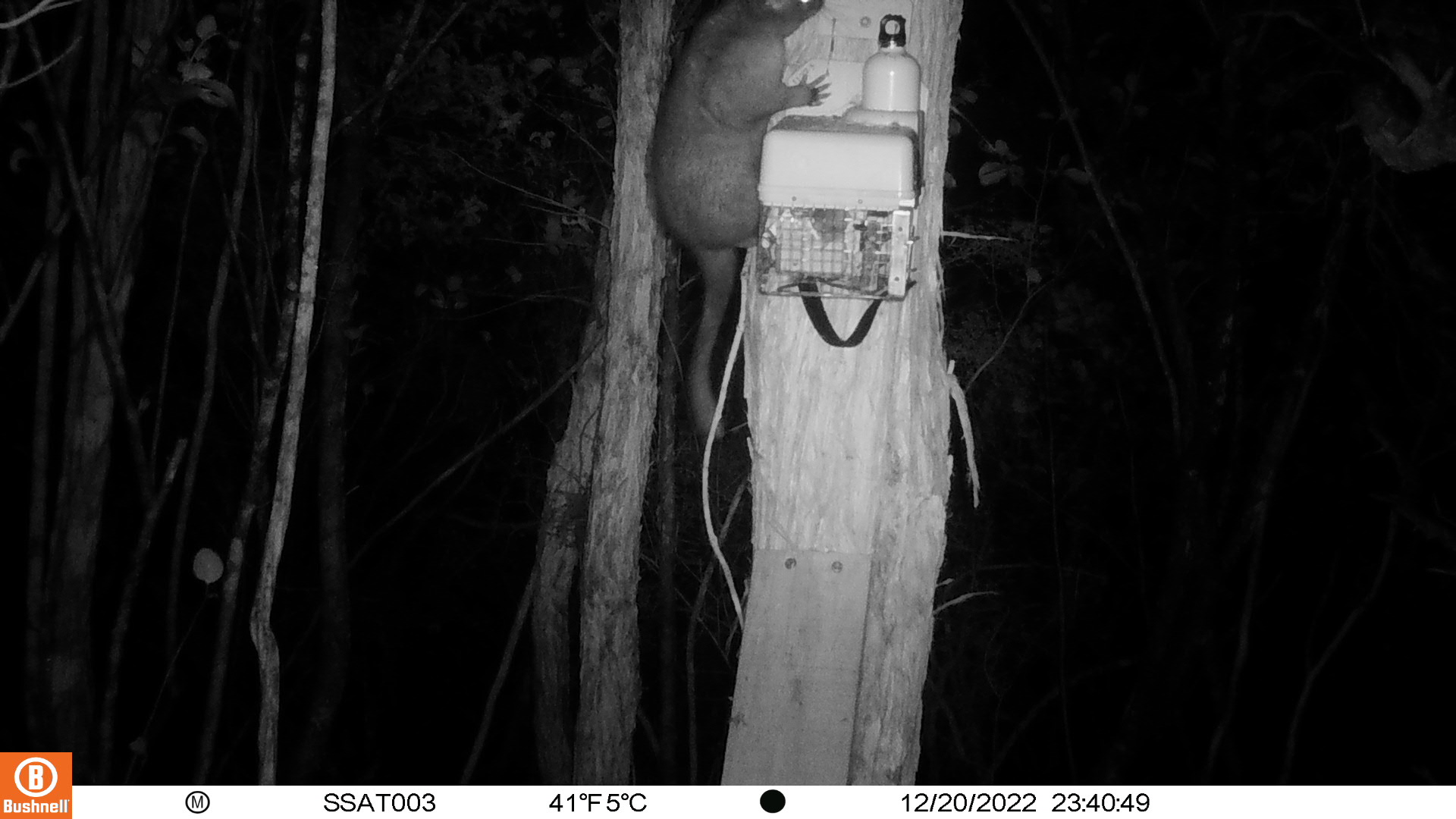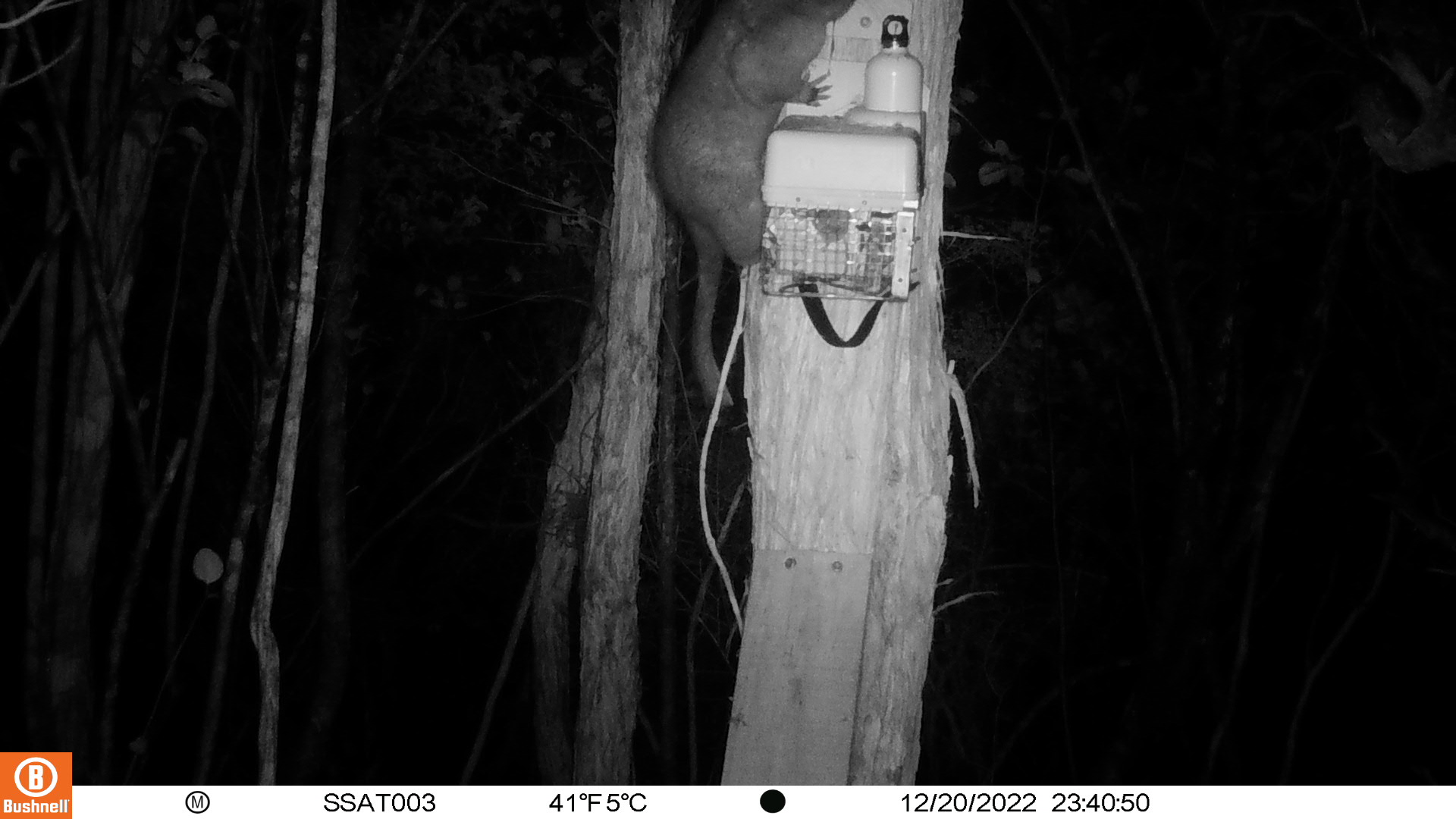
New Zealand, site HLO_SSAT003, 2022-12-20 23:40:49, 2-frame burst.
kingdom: Animalia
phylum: Chordata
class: Mammalia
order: Diprotodontia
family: Phalangeridae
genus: Trichosurus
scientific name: Trichosurus vulpecula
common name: common brushtail possum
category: possum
Possum (common brushtail possum) (Trichosurus vulpecula).